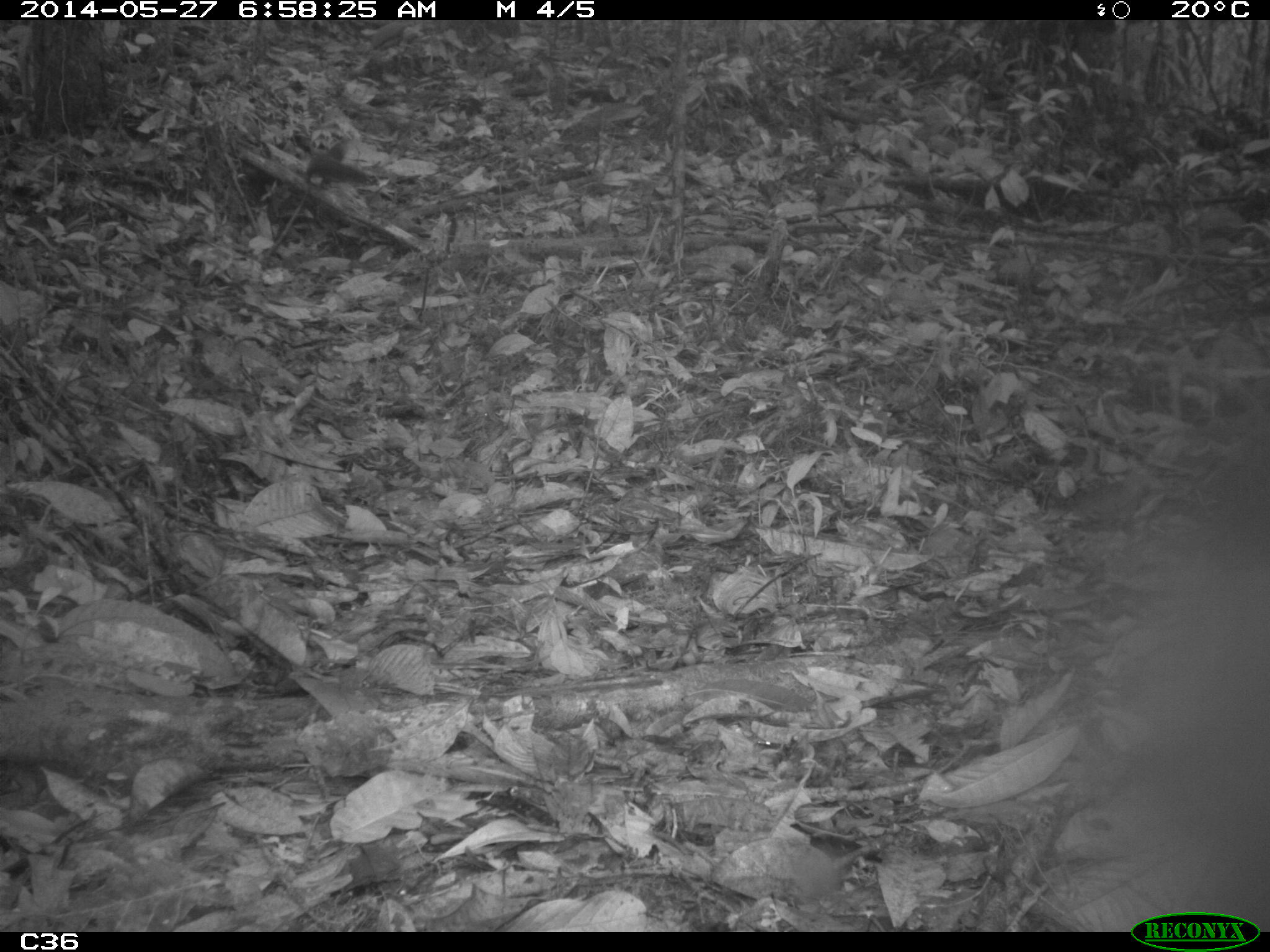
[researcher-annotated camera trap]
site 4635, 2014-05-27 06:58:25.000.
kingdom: Animalia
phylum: Chordata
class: Mammalia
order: Rodentia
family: Sciuridae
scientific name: Sciuridae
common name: squirrels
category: unknown squirrel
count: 1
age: adult